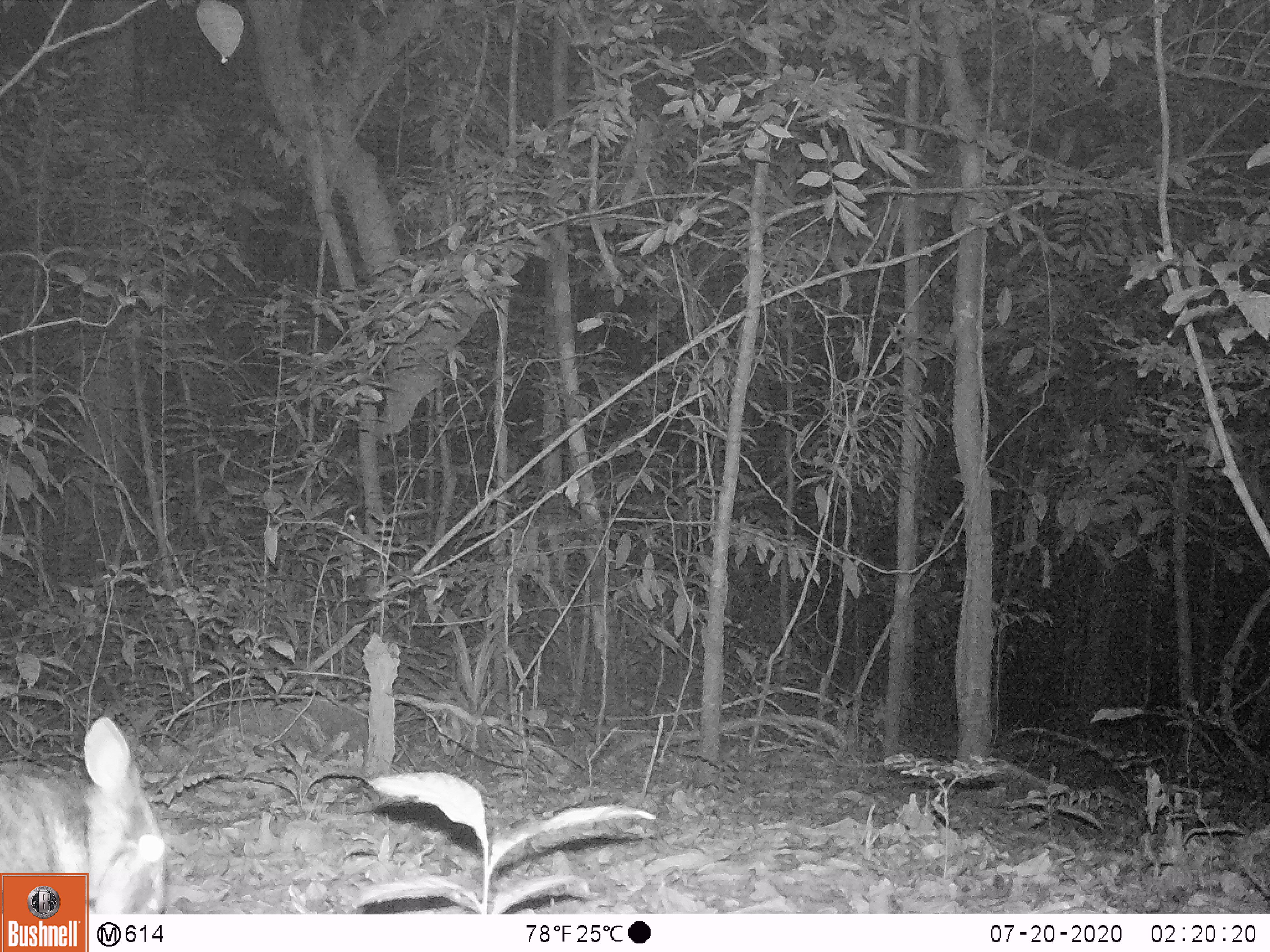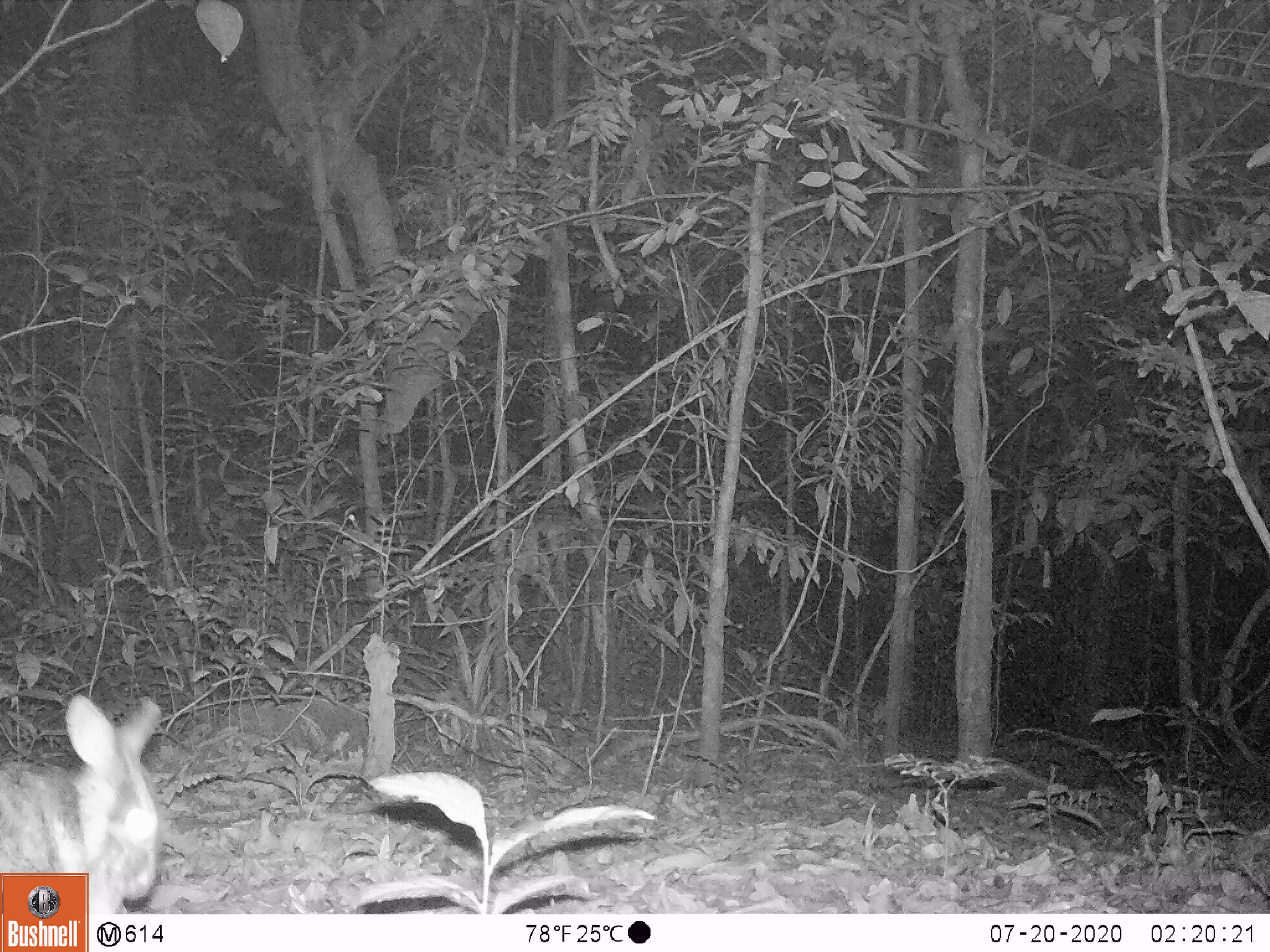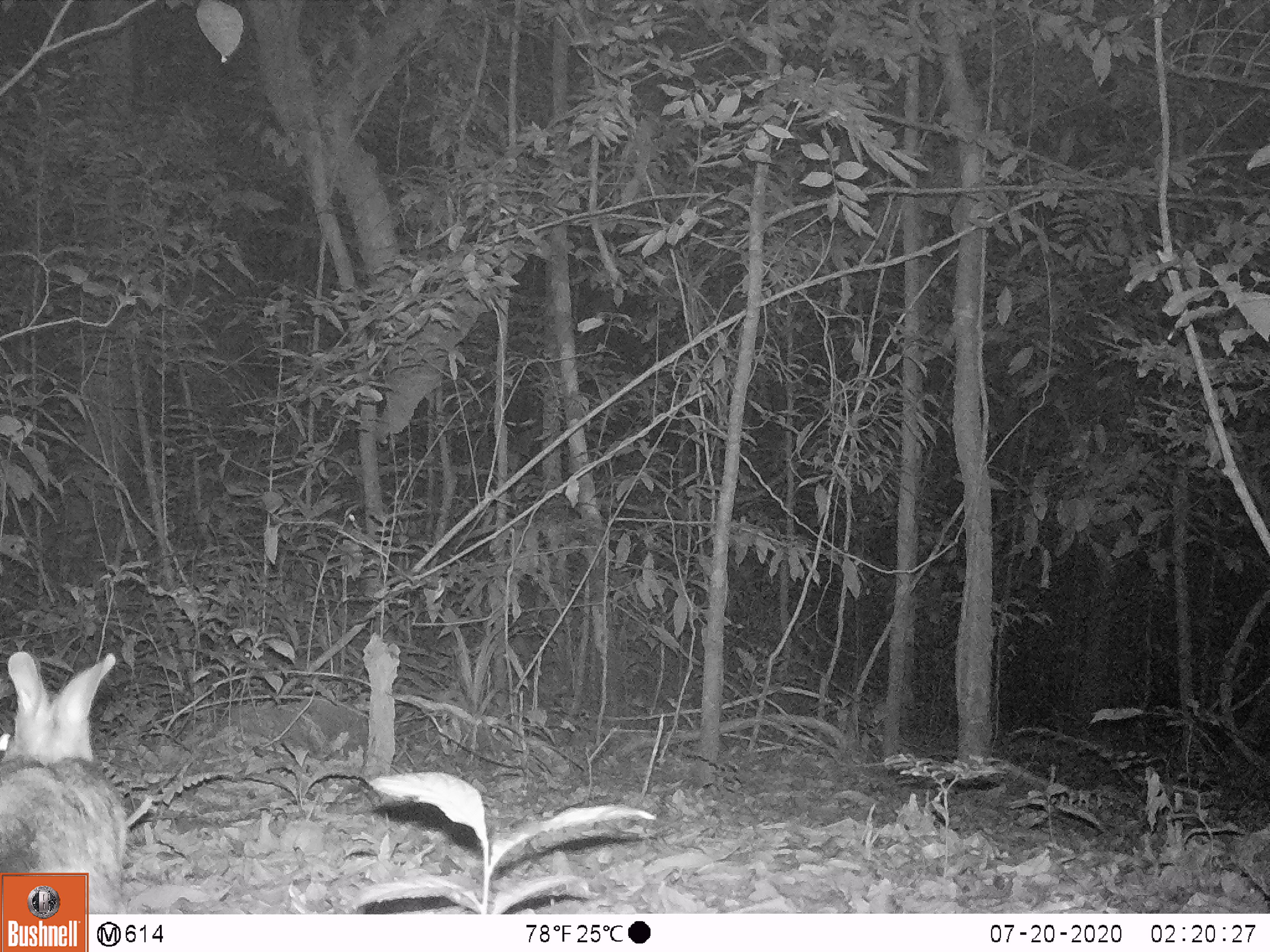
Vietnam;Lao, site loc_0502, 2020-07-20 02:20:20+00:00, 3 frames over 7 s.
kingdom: Animalia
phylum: Chordata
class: Mammalia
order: Lagomorpha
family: Leporidae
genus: Nesolagus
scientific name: Nesolagus timminsi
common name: annamite striped rabbit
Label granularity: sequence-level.